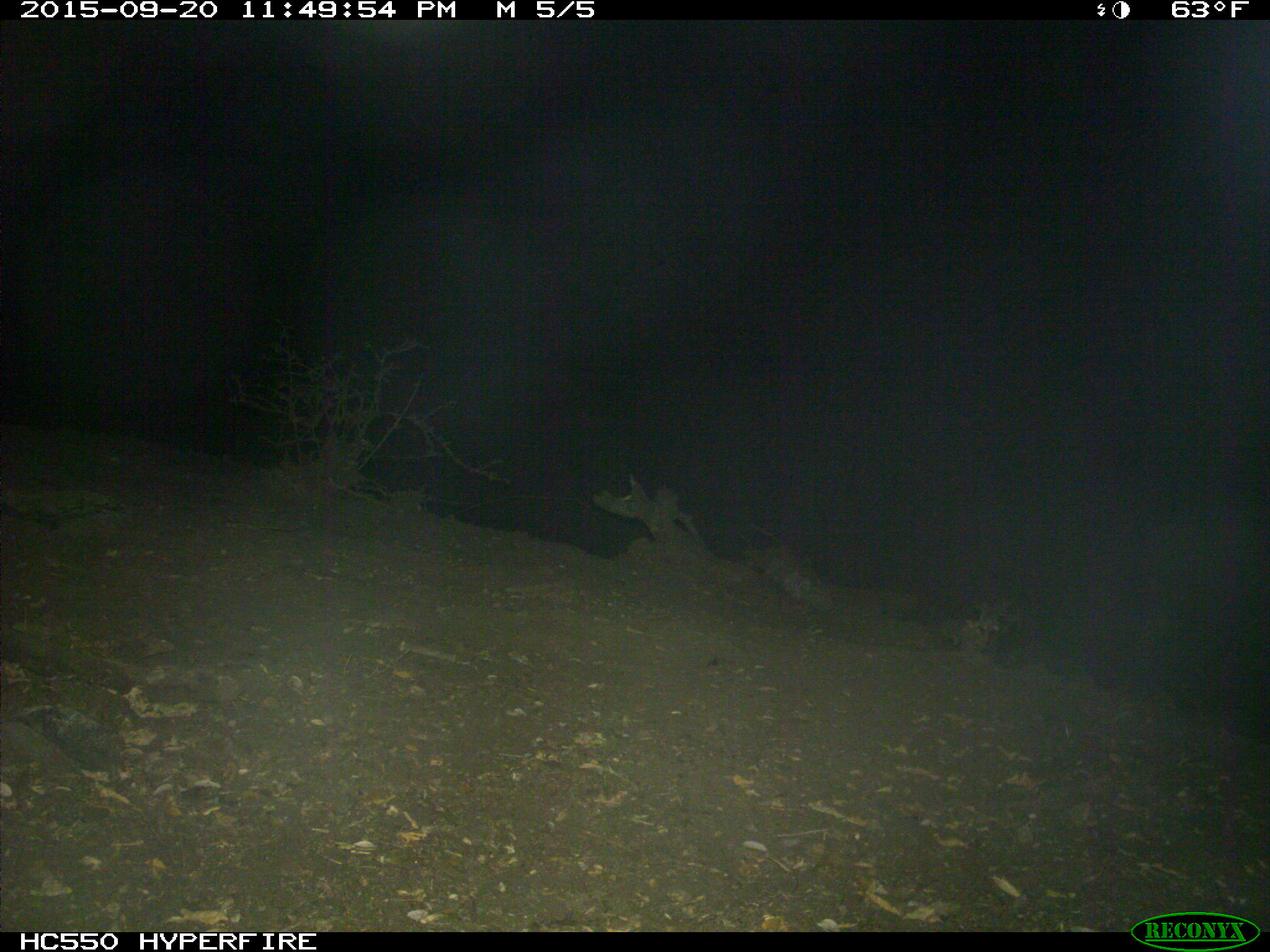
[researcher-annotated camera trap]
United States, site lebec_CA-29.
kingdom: Animalia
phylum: Chordata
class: Mammalia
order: Artiodactyla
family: Suidae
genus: Sus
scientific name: Sus scrofa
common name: wild boar